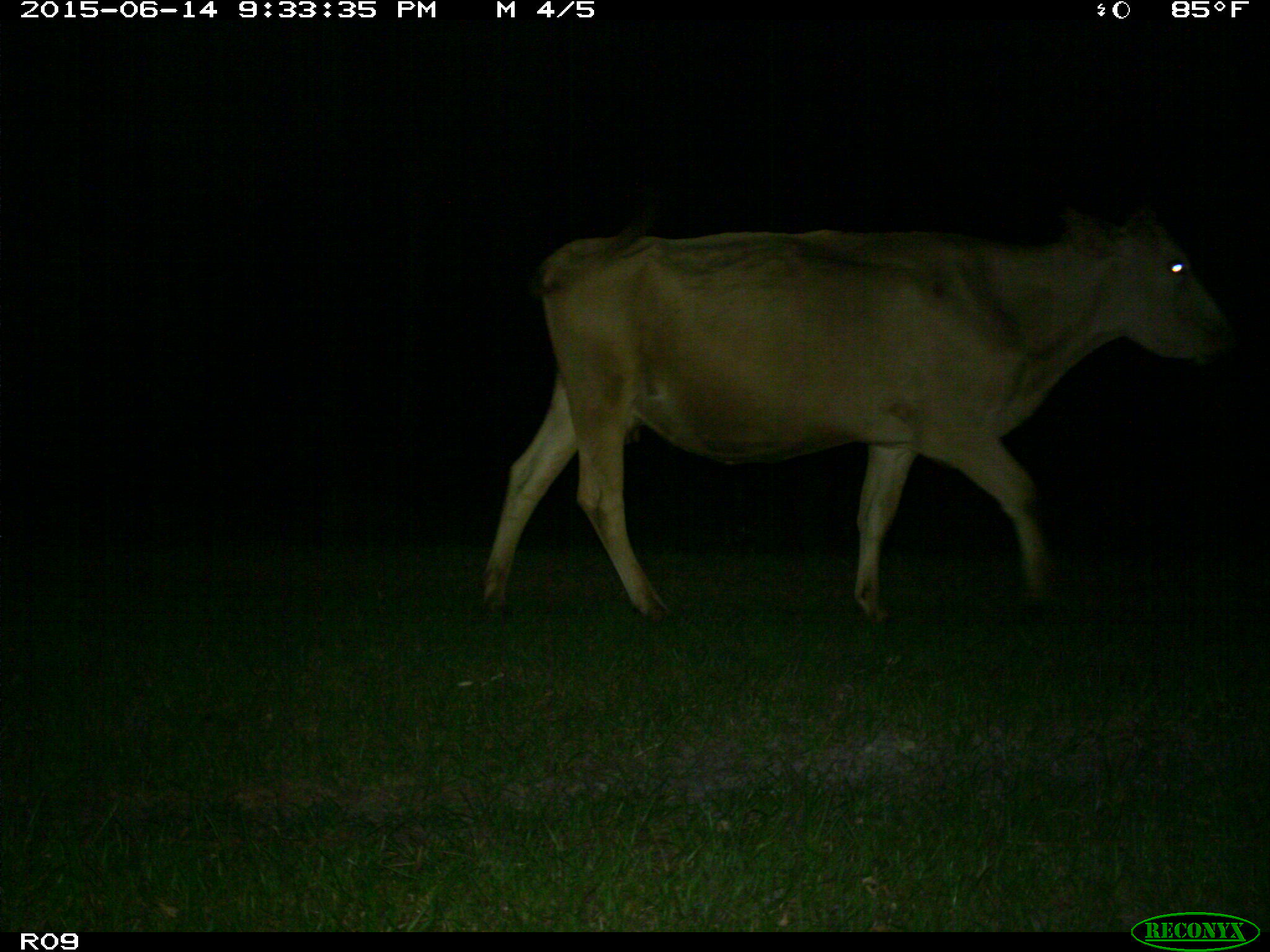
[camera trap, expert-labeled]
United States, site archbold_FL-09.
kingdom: Animalia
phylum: Chordata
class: Mammalia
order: Artiodactyla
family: Bovidae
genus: Bos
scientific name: Bos taurus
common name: domestic cow